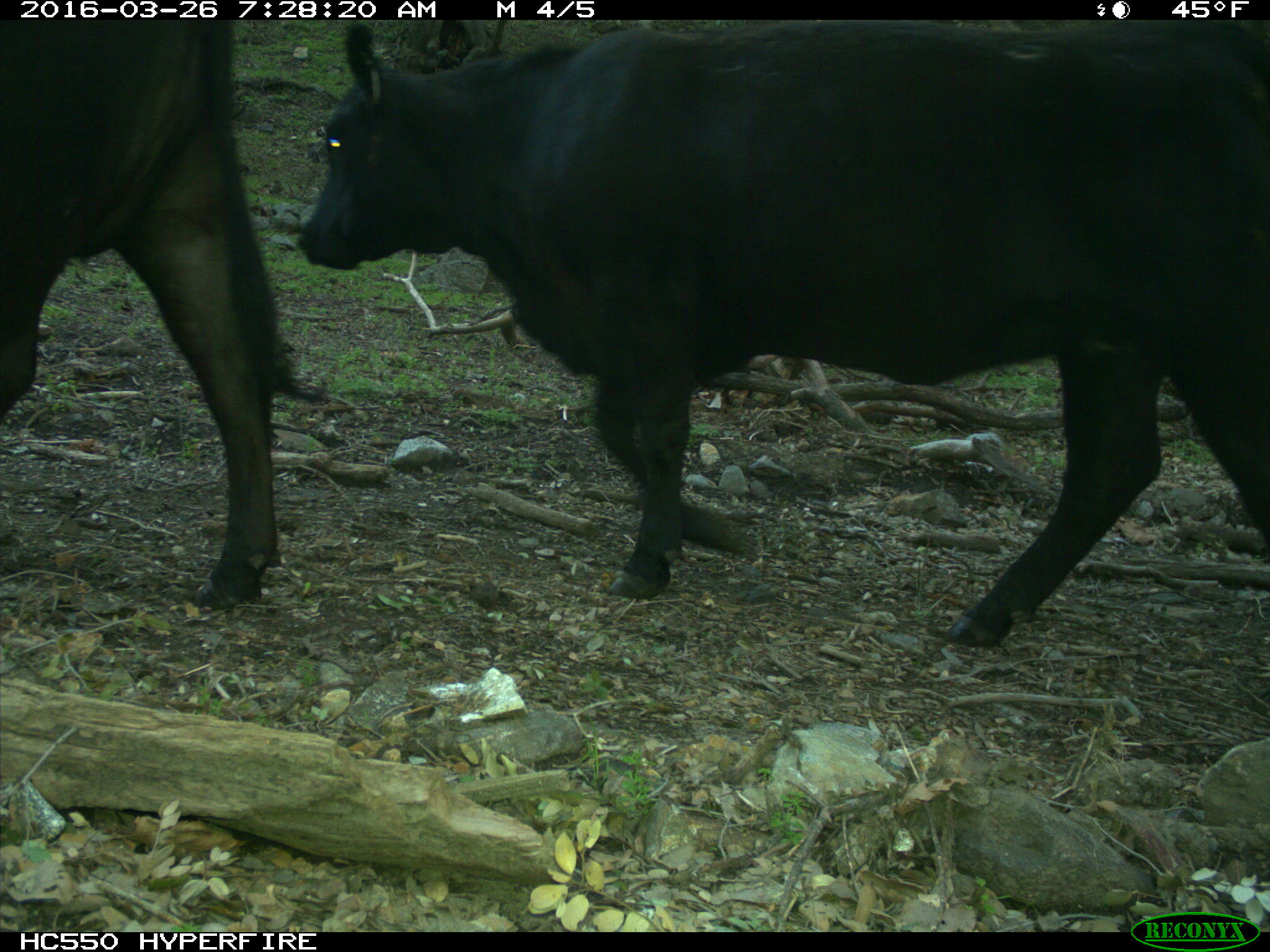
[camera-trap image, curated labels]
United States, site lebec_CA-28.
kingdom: Animalia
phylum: Chordata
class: Mammalia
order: Artiodactyla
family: Bovidae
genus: Bos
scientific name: Bos taurus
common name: domestic cow